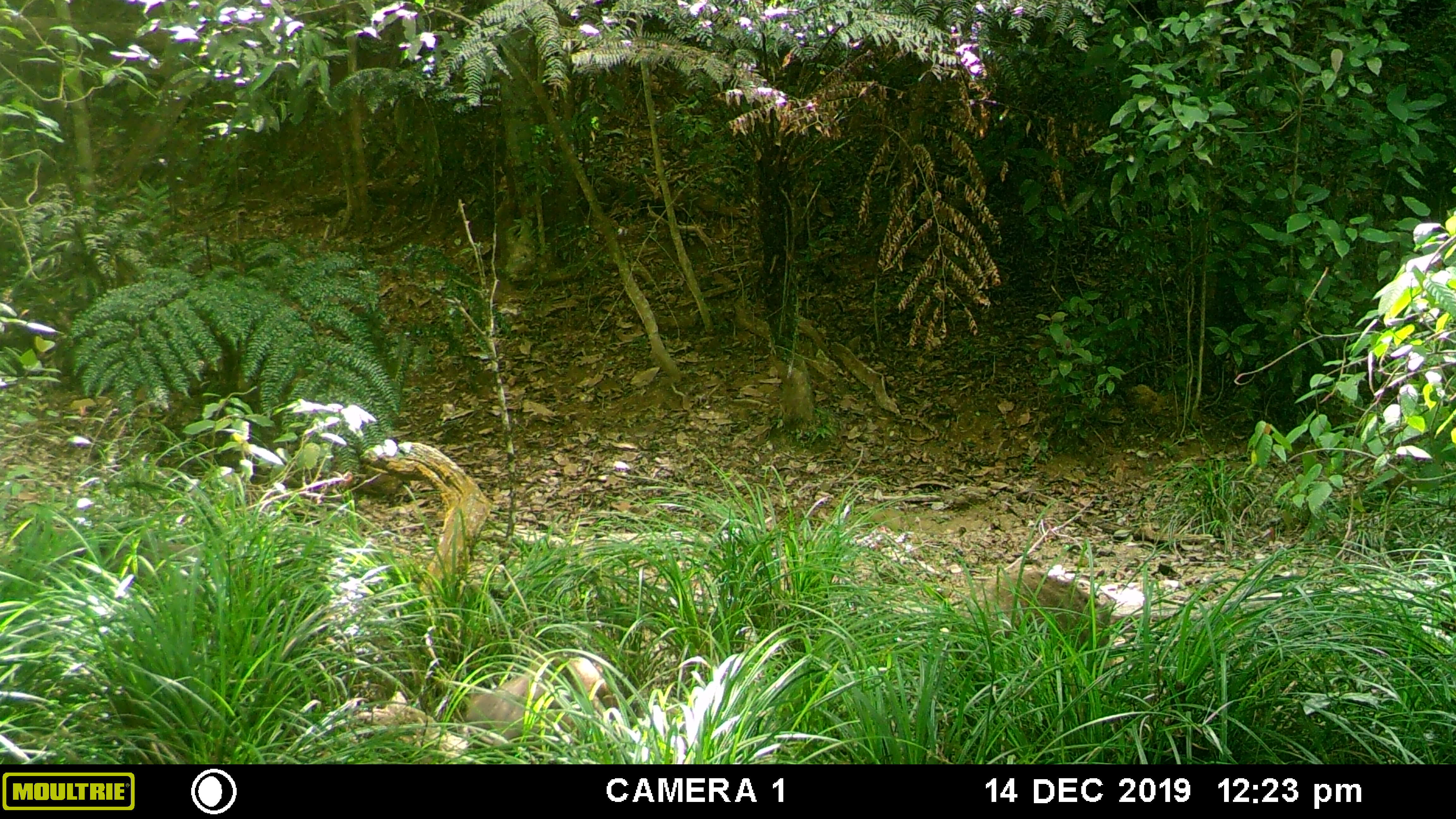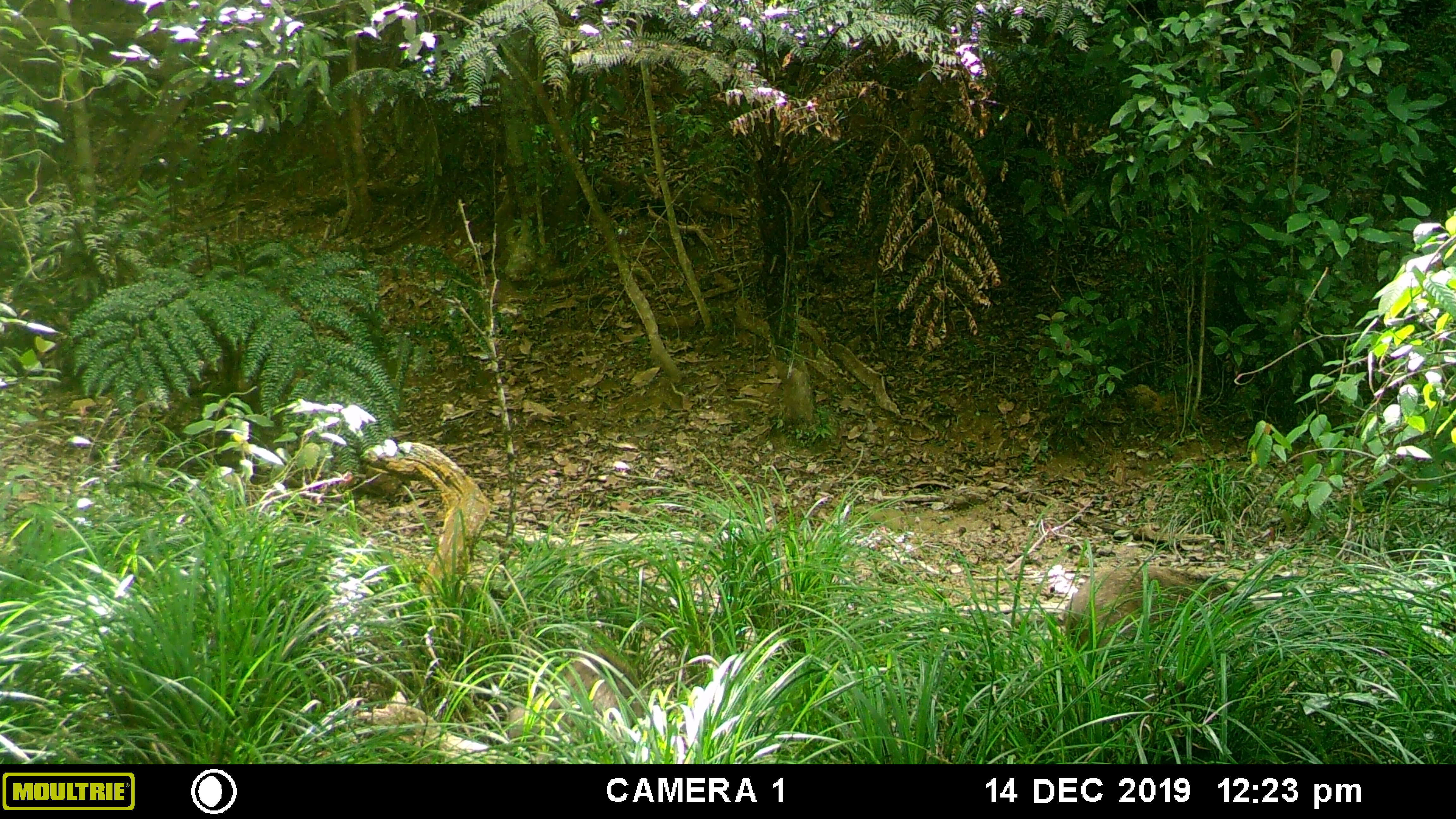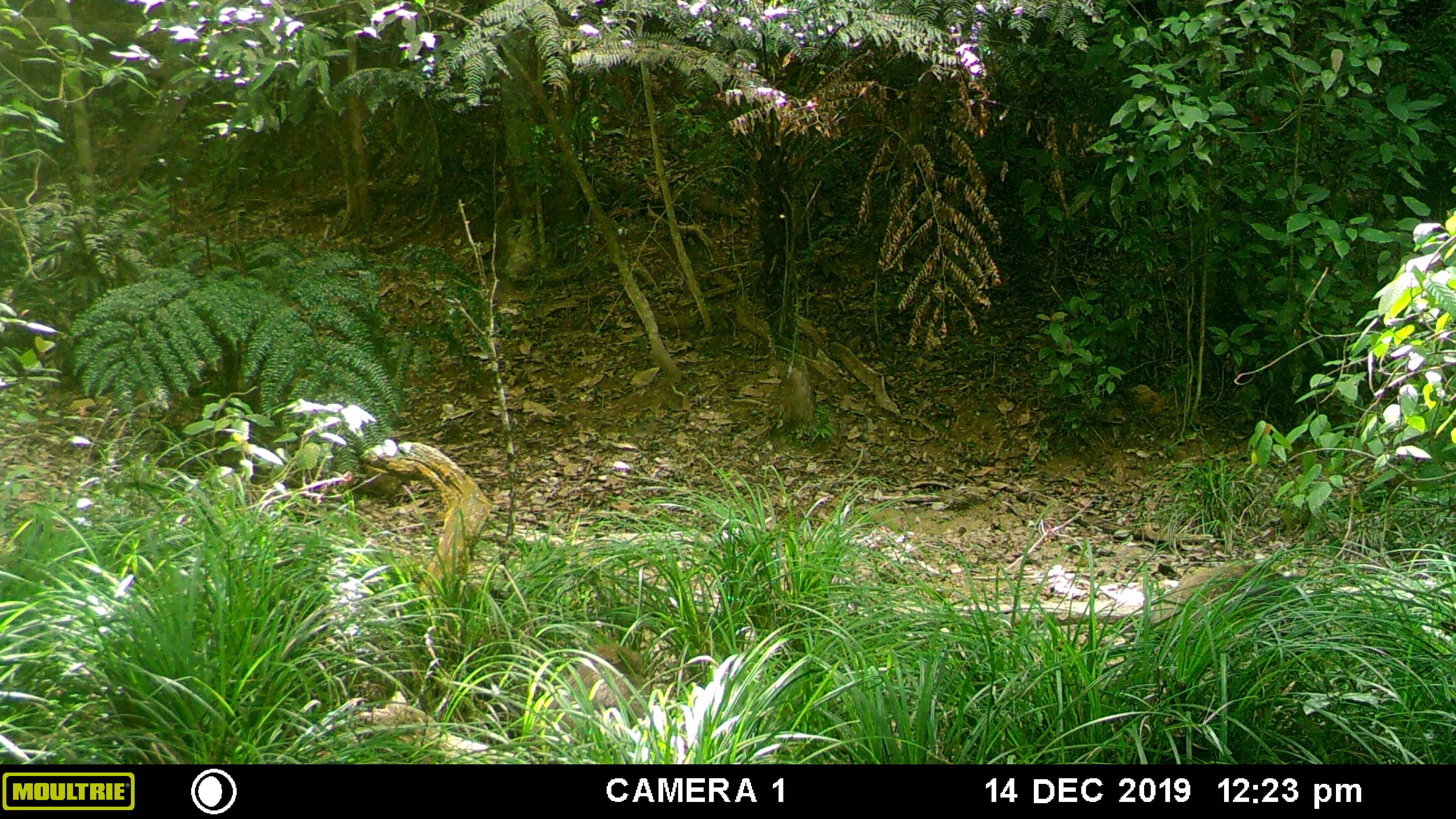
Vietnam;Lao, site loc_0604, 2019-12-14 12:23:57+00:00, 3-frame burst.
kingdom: Animalia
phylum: Chordata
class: Mammalia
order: Artiodactyla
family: Suidae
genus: Sus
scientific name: Sus scrofa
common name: eurasian wild pig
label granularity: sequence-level